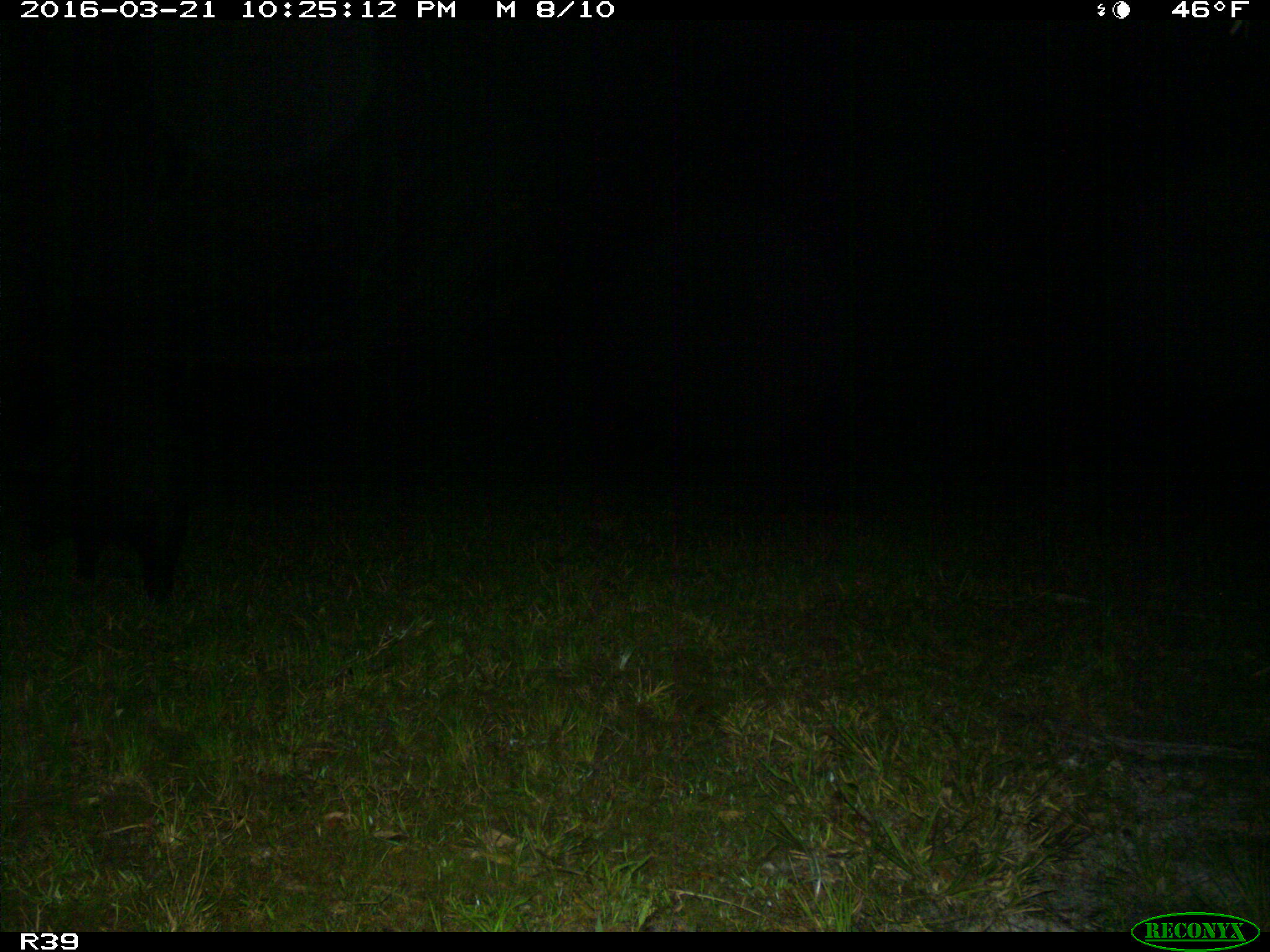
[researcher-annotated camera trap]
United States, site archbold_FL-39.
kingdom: Animalia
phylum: Chordata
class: Mammalia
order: Artiodactyla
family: Suidae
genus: Sus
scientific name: Sus scrofa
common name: wild boar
Sus scrofa (wild boar).